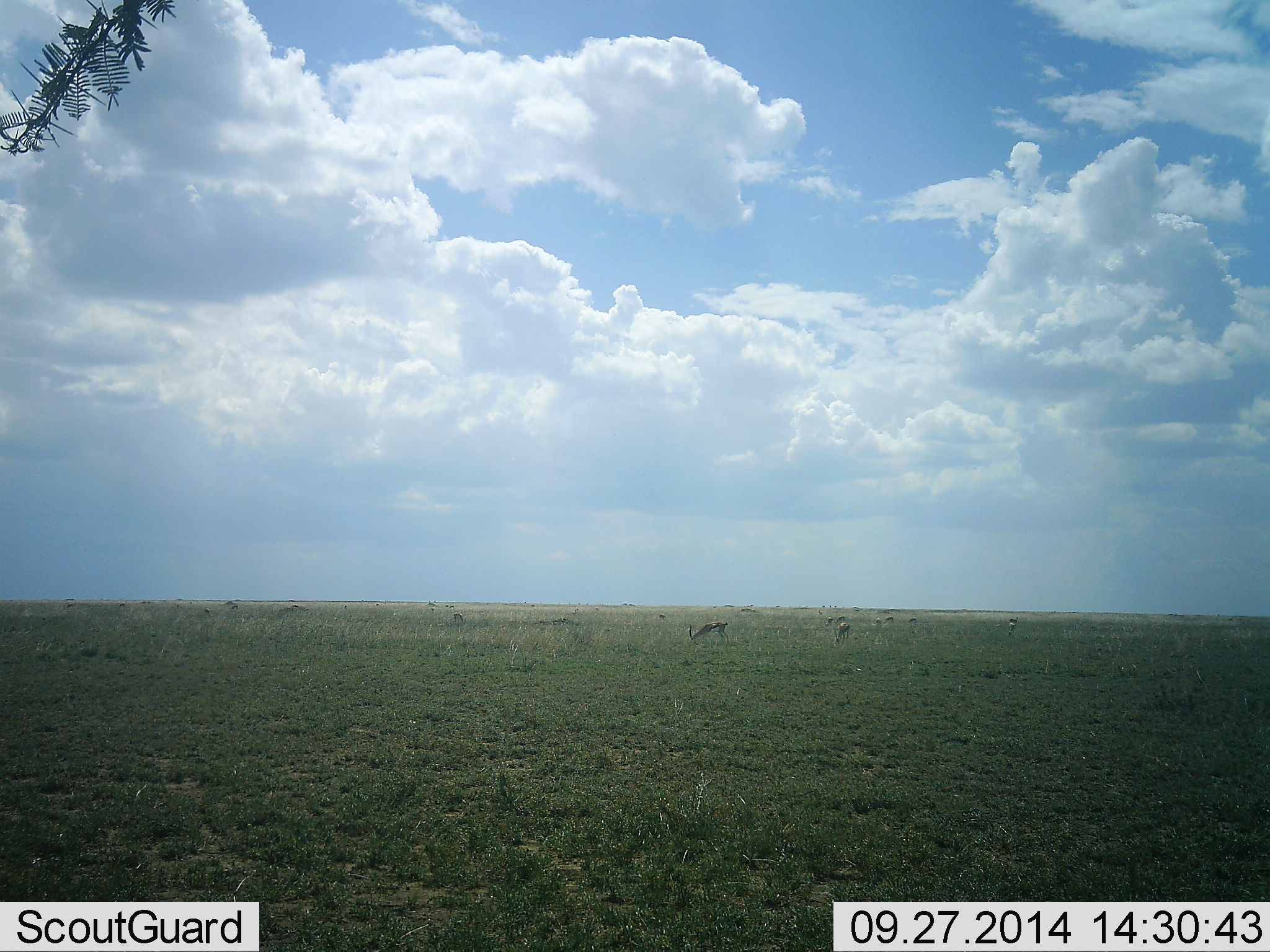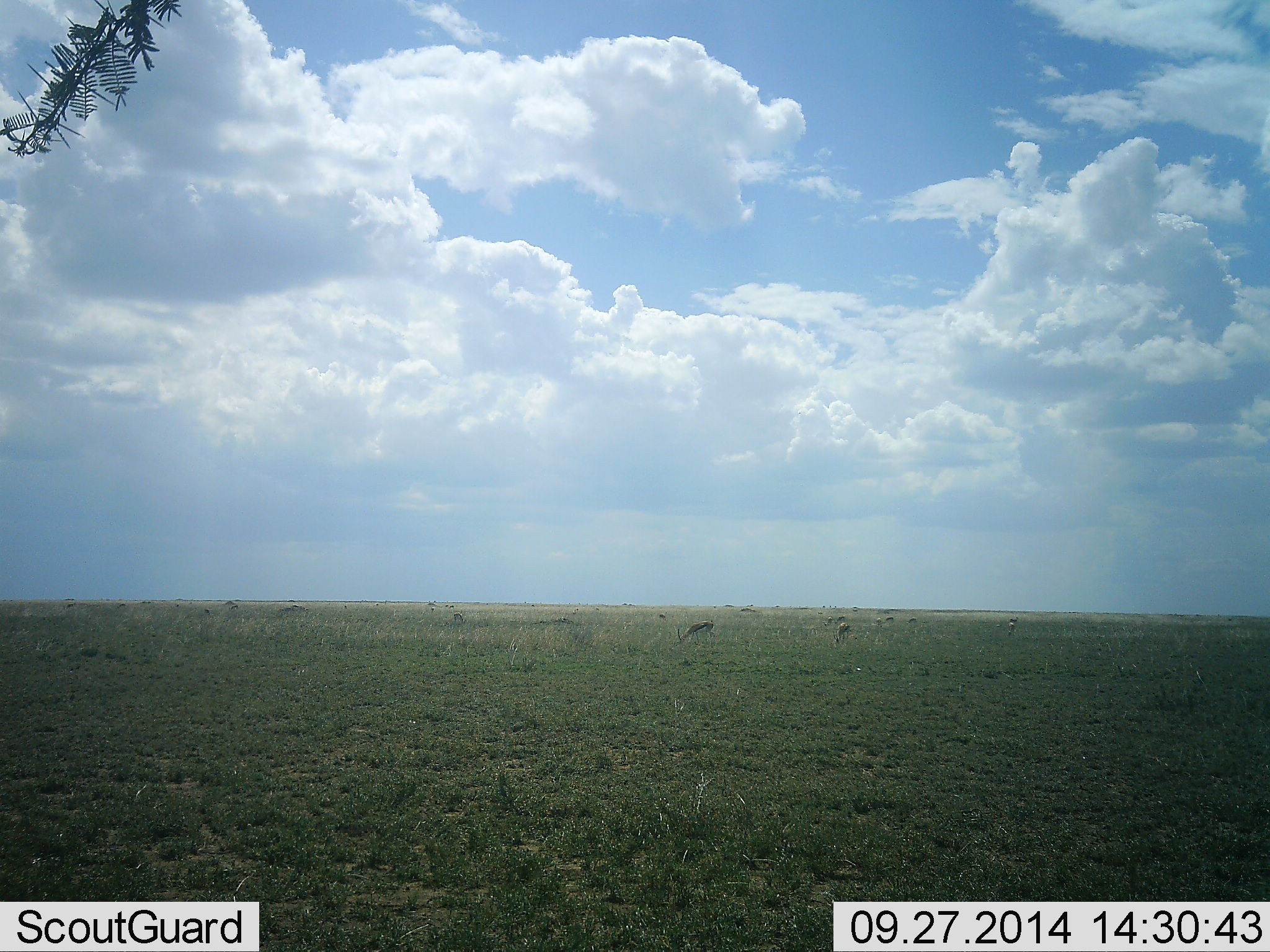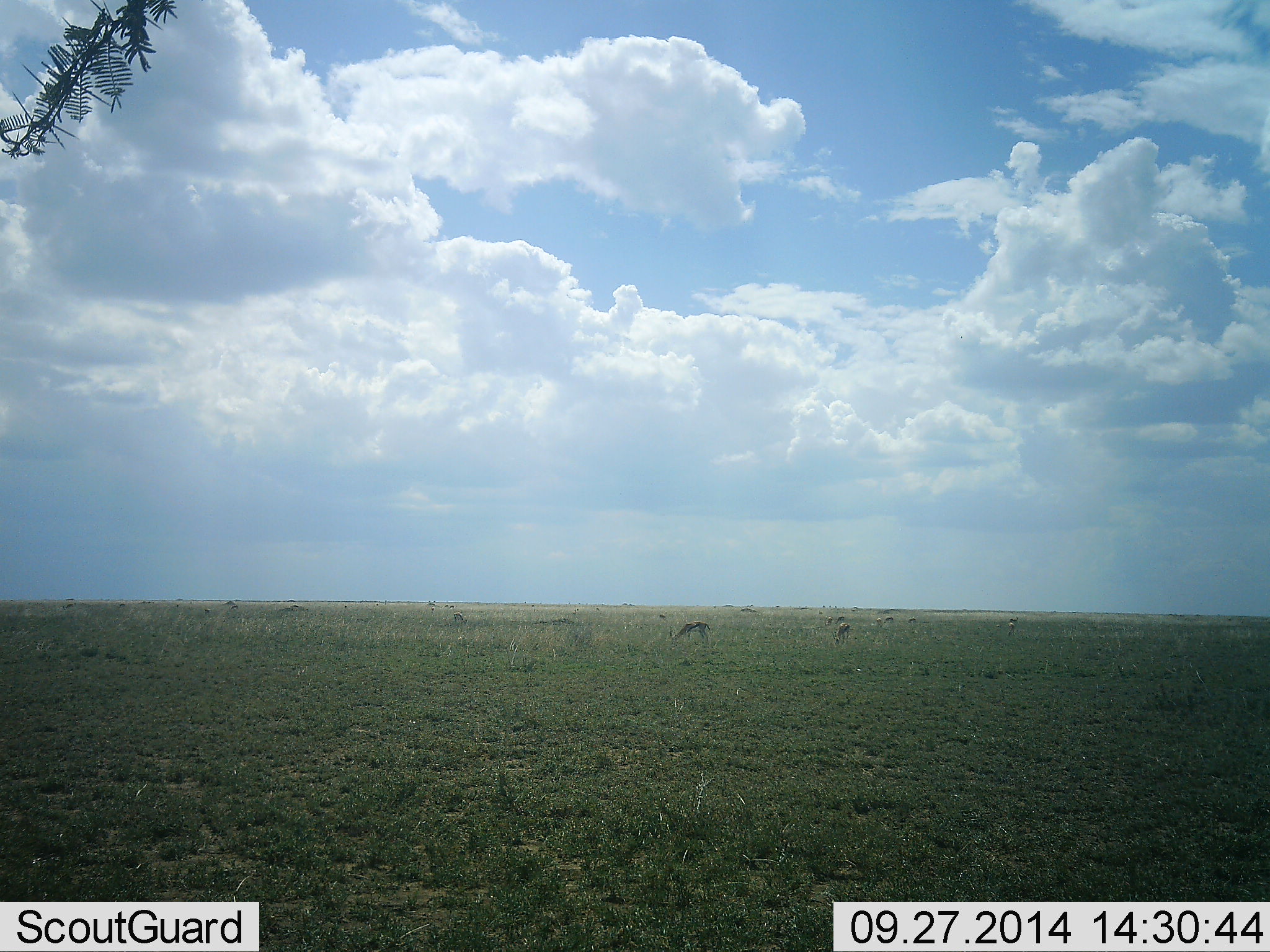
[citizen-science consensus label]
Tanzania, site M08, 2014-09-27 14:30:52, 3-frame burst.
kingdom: Animalia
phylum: Chordata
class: Mammalia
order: Artiodactyla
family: Bovidae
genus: Eudorcas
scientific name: Eudorcas thomsonii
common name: thomson's gazelle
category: gazellethomsons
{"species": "gazellethomsons (thomson's gazelle) (Eudorcas thomsonii)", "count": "4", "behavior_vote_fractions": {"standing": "11%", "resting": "0%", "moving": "33%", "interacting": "0%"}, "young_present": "0%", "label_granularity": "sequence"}